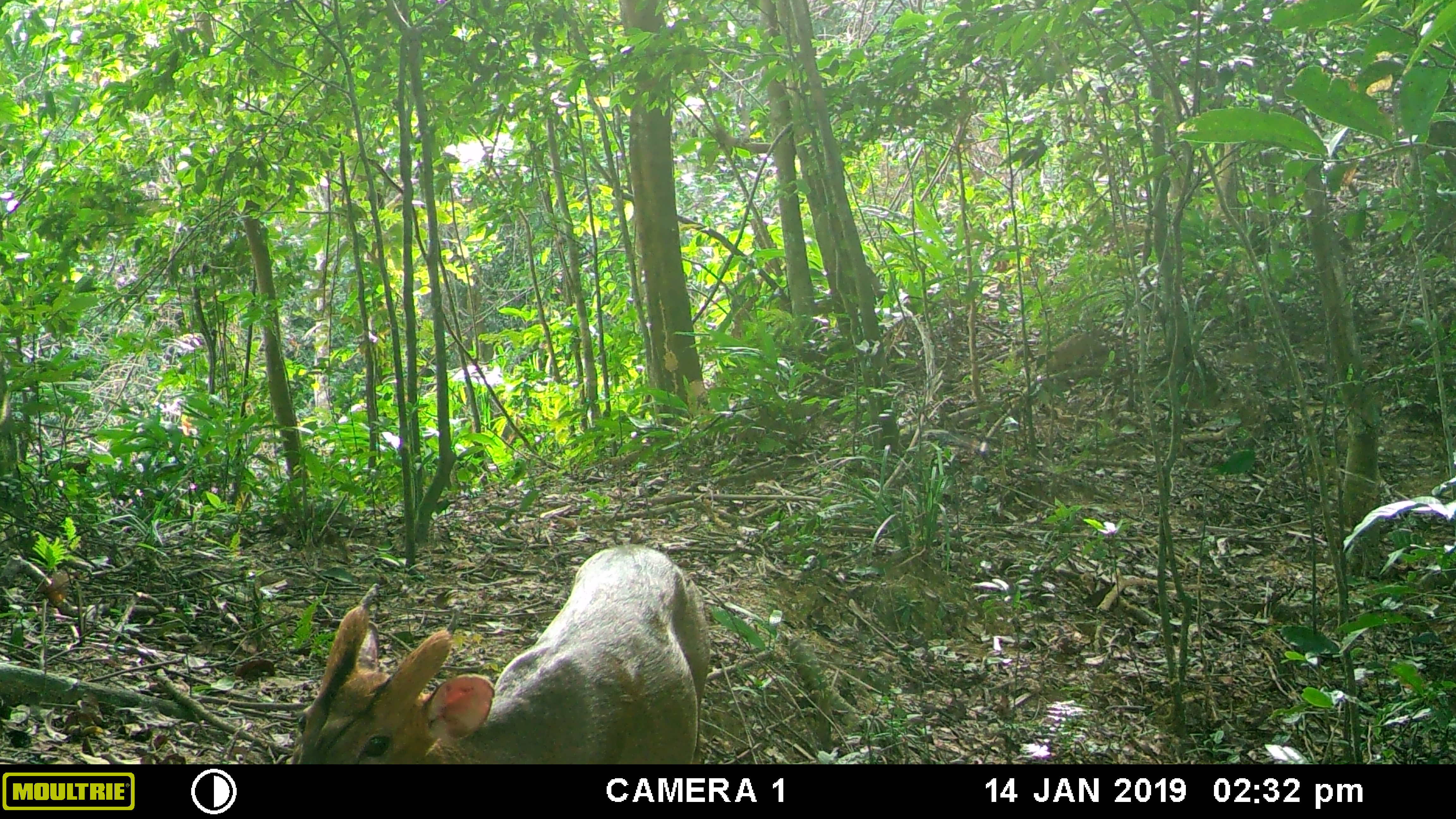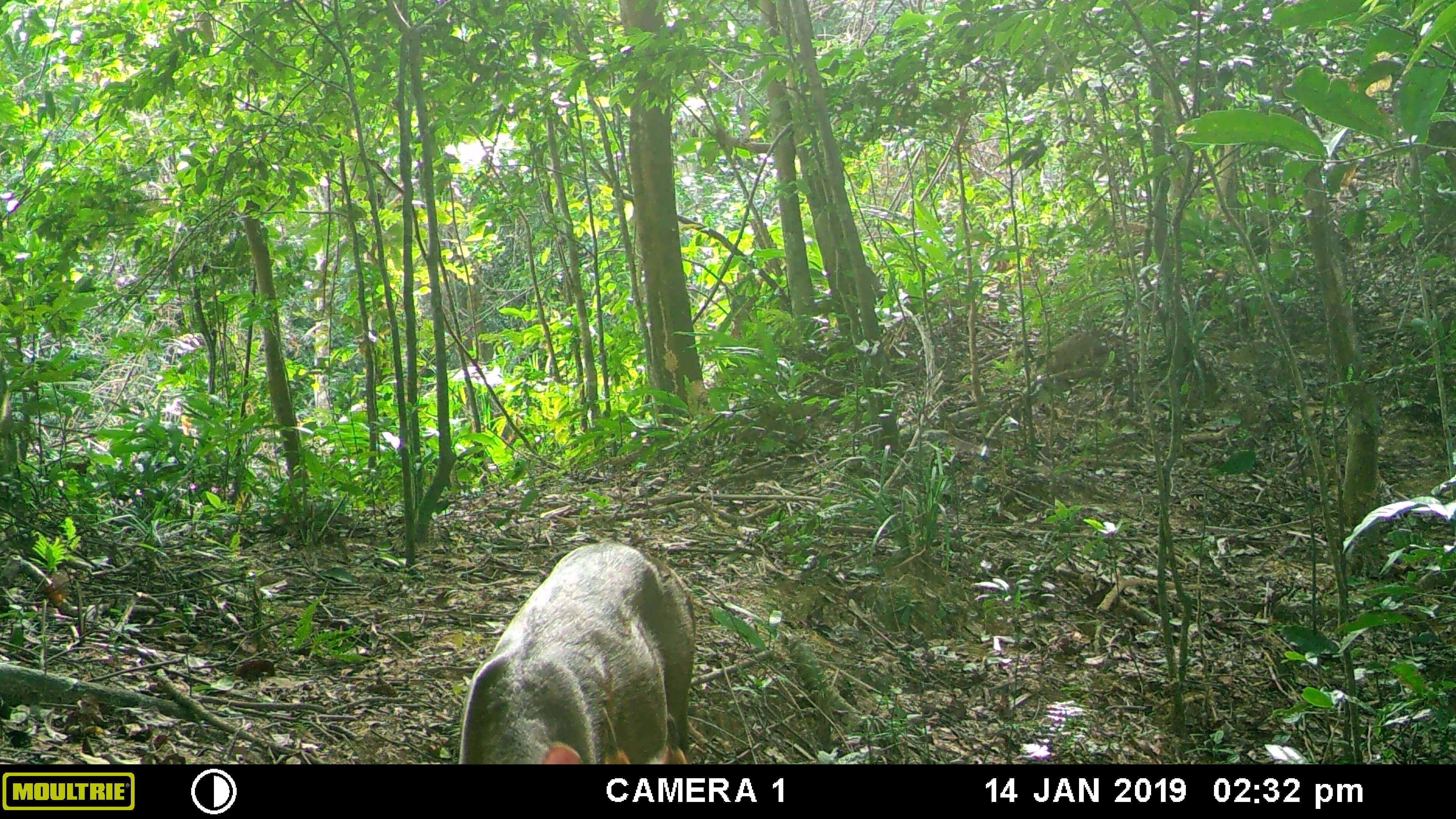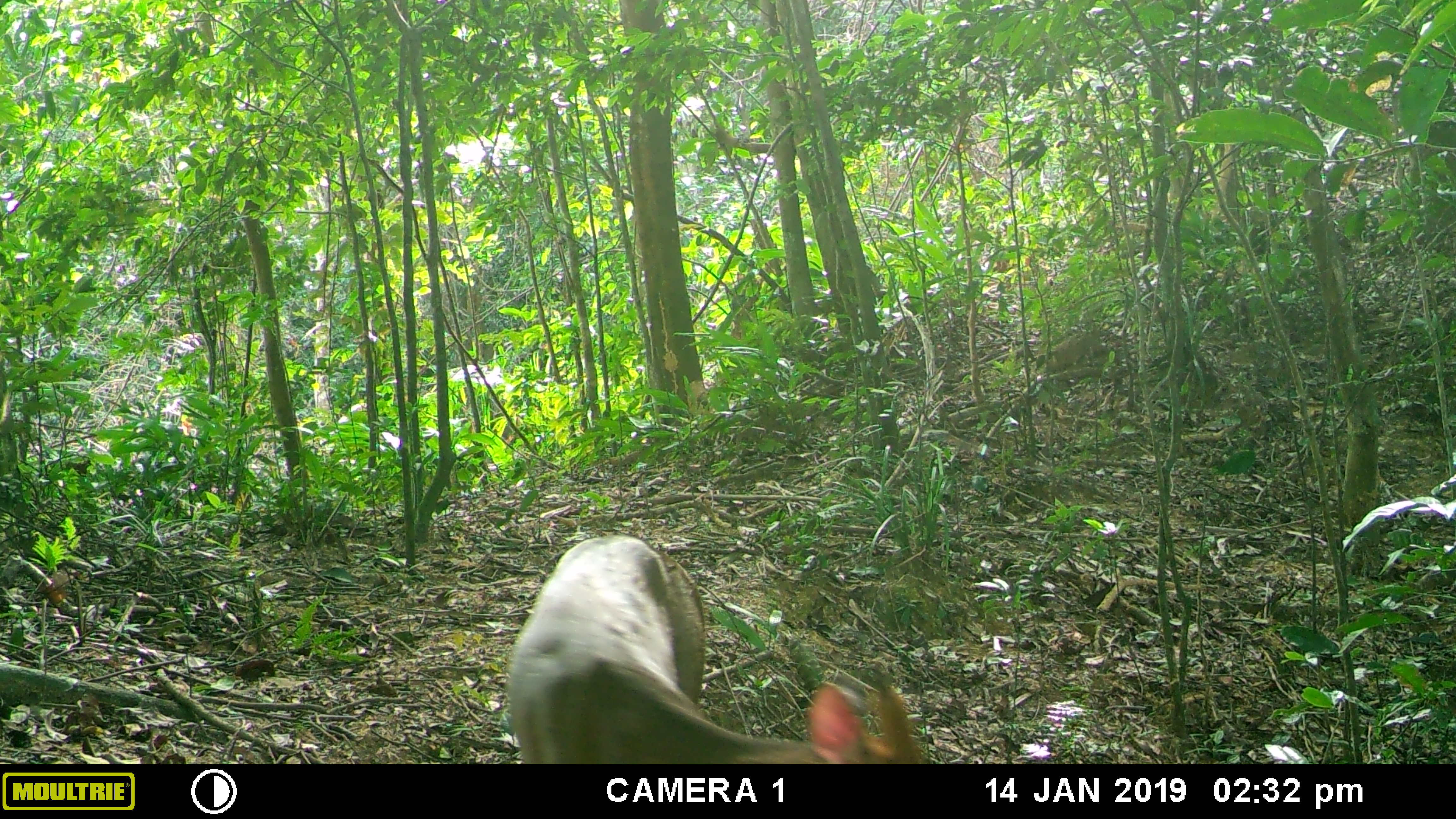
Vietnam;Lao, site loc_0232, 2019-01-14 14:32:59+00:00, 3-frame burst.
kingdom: Animalia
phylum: Chordata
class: Mammalia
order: Artiodactyla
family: Cervidae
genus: Muntiacus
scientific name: Muntiacus vuquangensis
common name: large-antlered muntjac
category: large antlered muntjac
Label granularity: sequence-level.